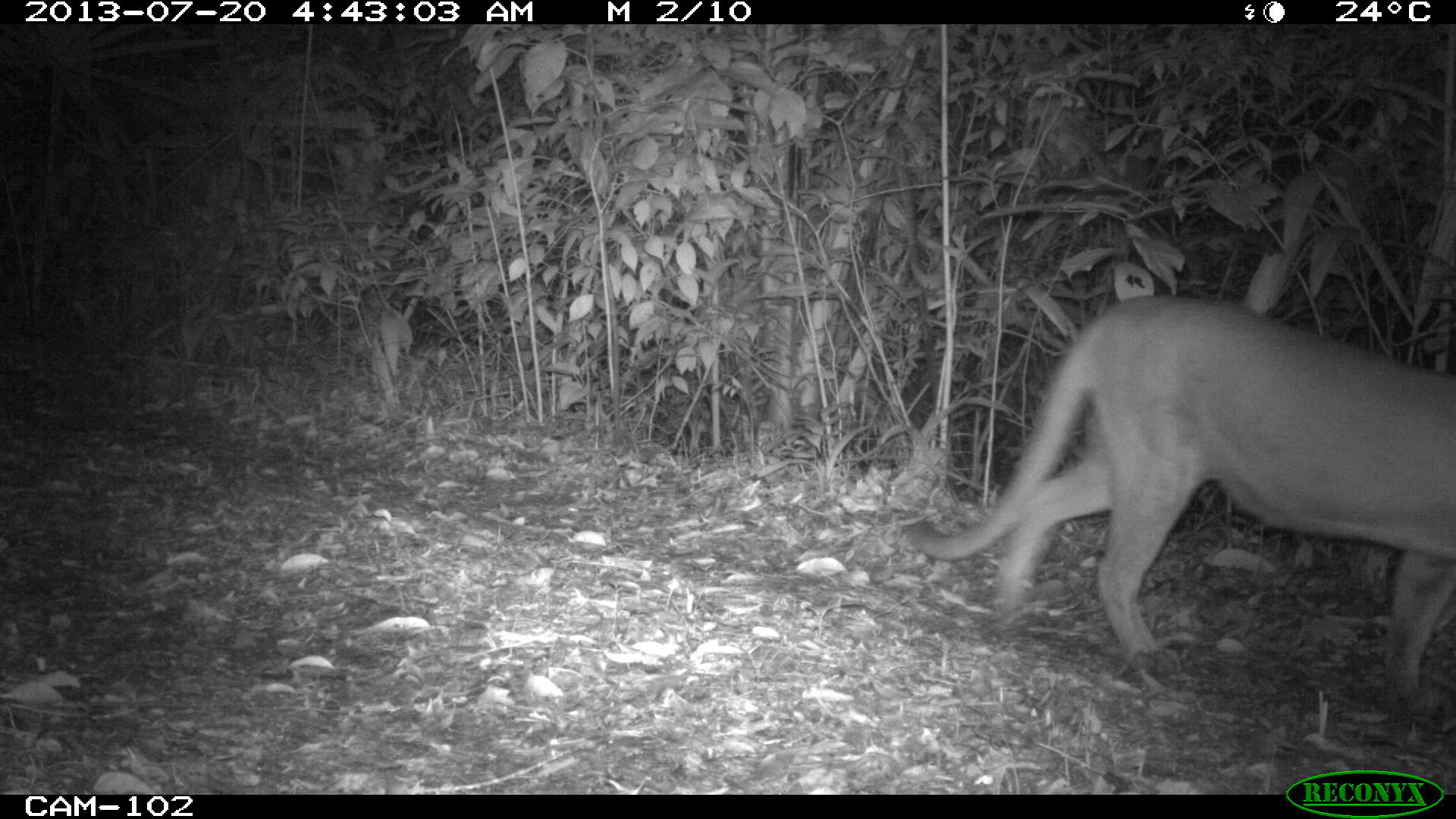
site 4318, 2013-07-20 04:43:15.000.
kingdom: Animalia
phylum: Chordata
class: Mammalia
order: Carnivora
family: Felidae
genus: Puma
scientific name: Puma concolor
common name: mountain lion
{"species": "Puma concolor (mountain lion)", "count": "1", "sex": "male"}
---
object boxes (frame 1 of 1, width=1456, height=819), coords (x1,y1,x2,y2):
puma concolor: (906,291,1456,695)